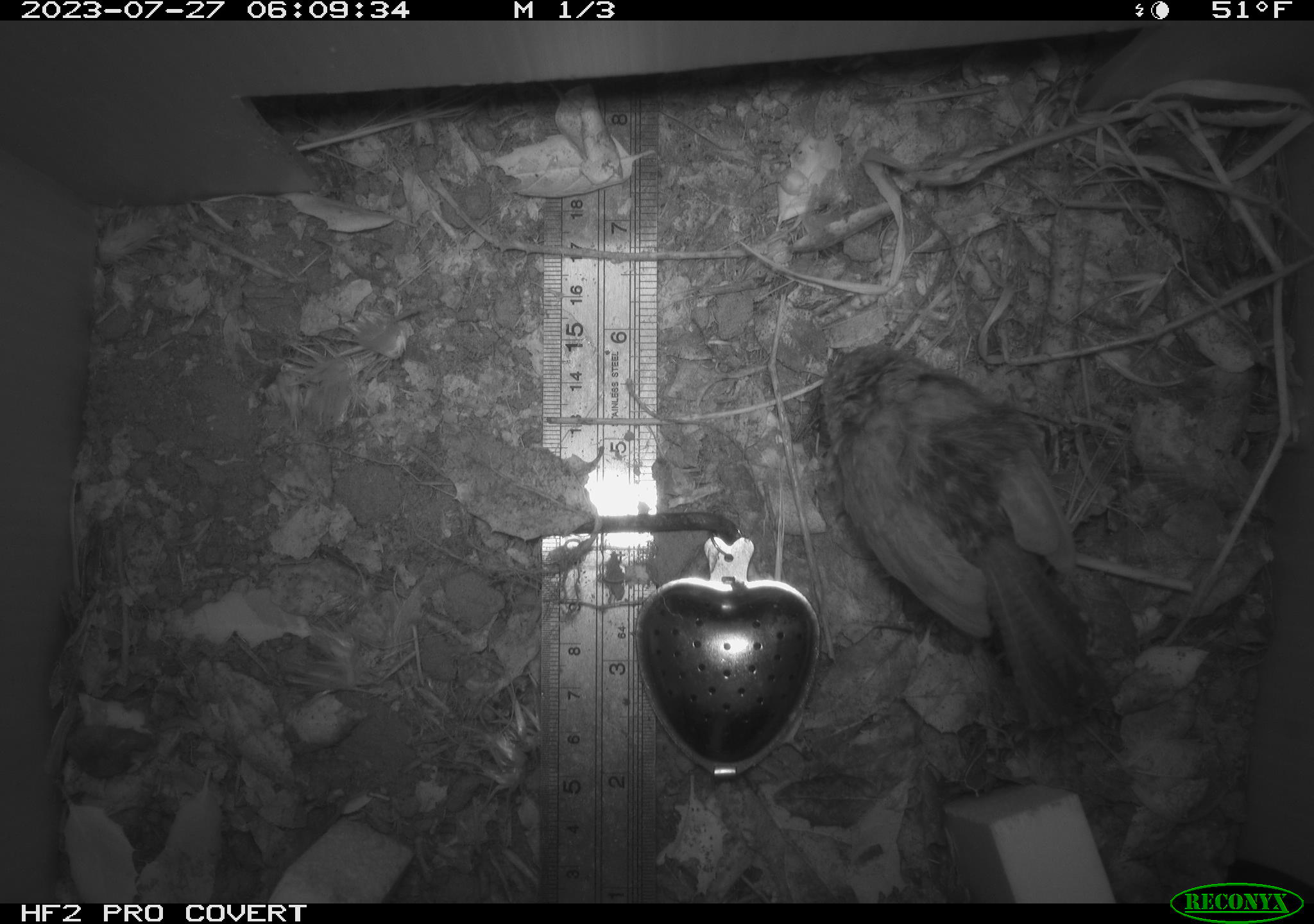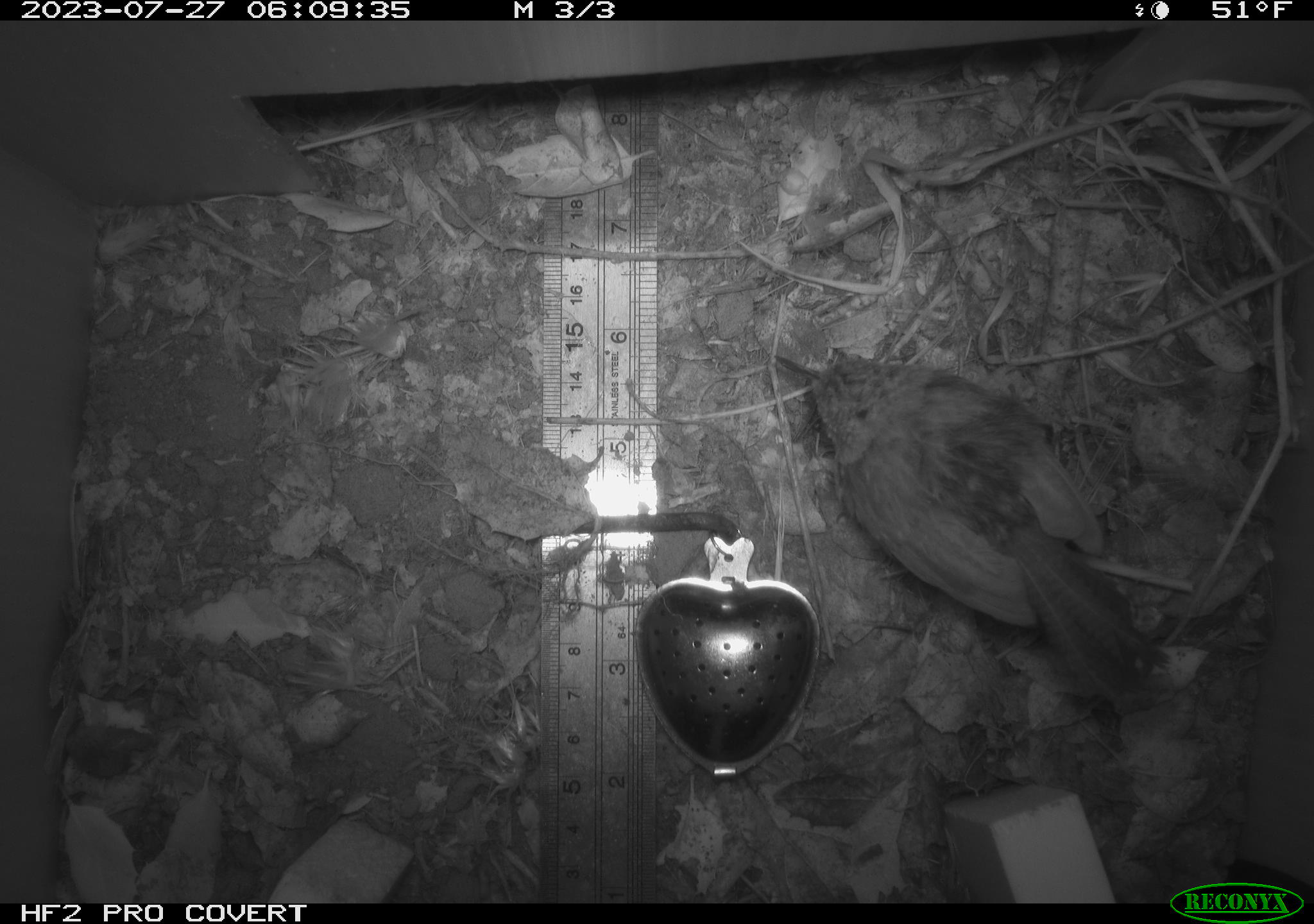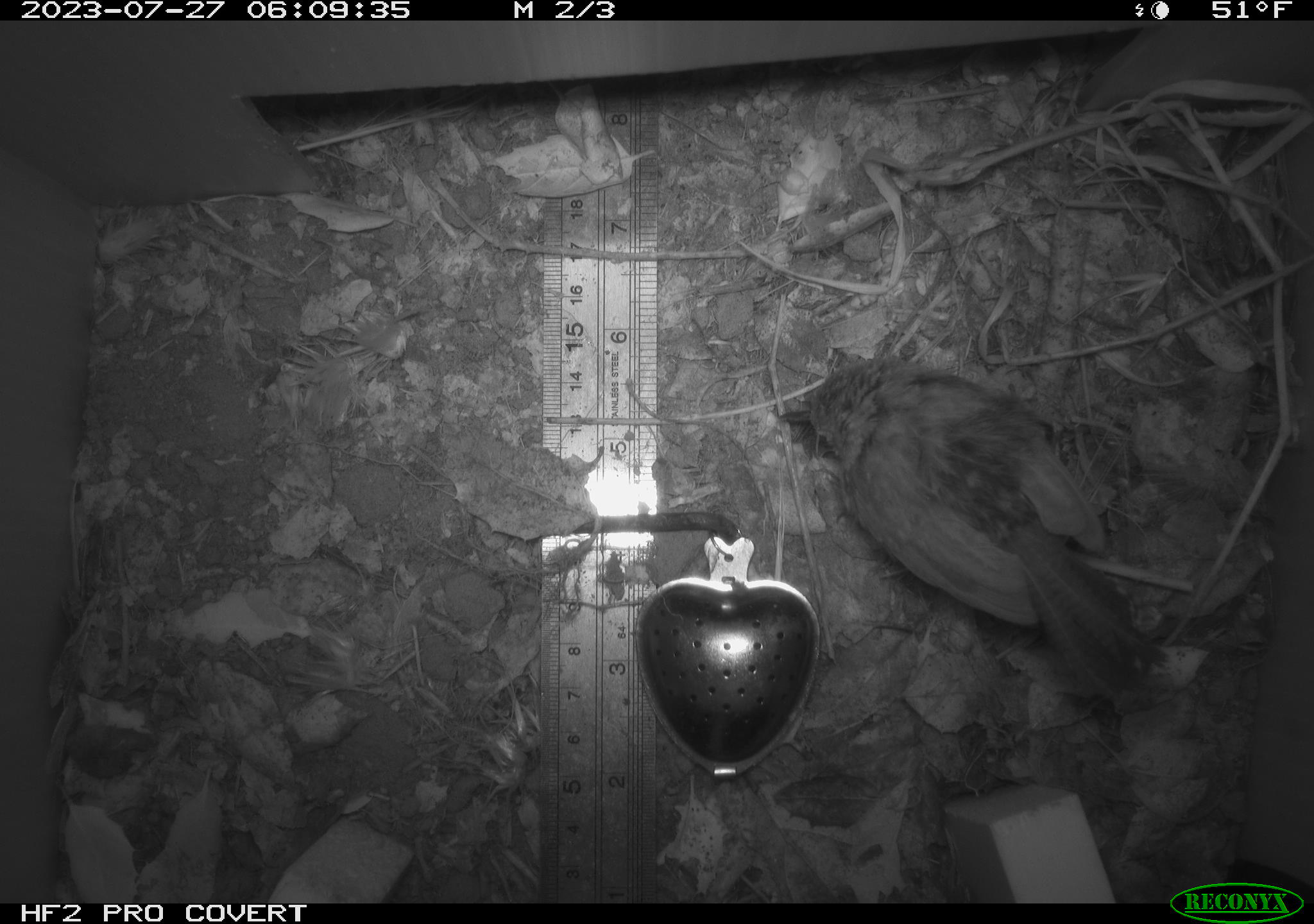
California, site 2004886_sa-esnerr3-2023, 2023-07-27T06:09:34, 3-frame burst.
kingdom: Animalia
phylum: Chordata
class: Aves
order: Passeriformes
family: Troglodytidae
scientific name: Troglodytidae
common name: wren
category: troglodytidae family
Troglodytidae family (wren) (Troglodytidae).